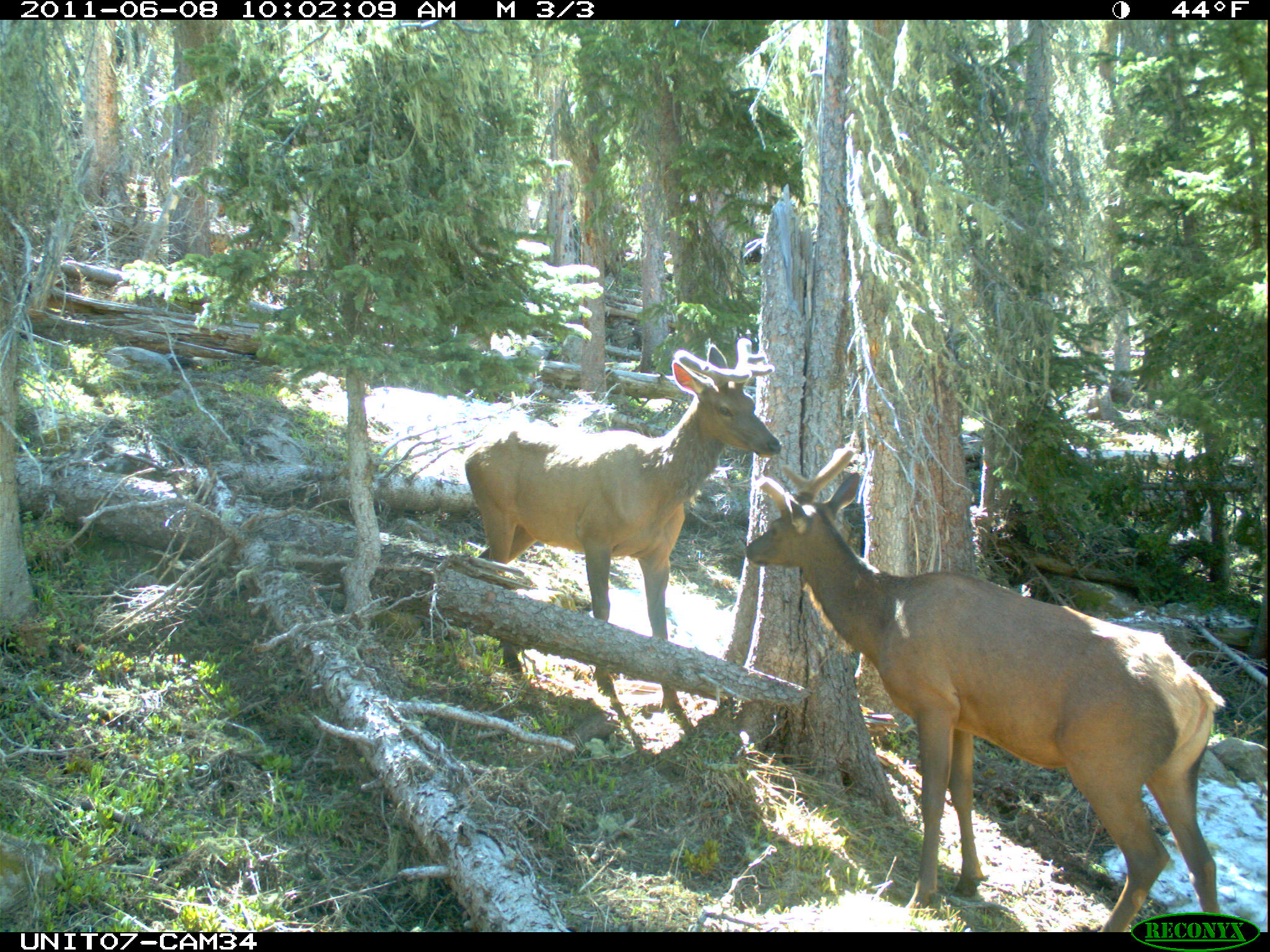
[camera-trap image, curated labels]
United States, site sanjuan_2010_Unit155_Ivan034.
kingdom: Animalia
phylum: Chordata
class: Mammalia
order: Artiodactyla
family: Cervidae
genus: Cervus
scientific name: Cervus elaphus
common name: red deer